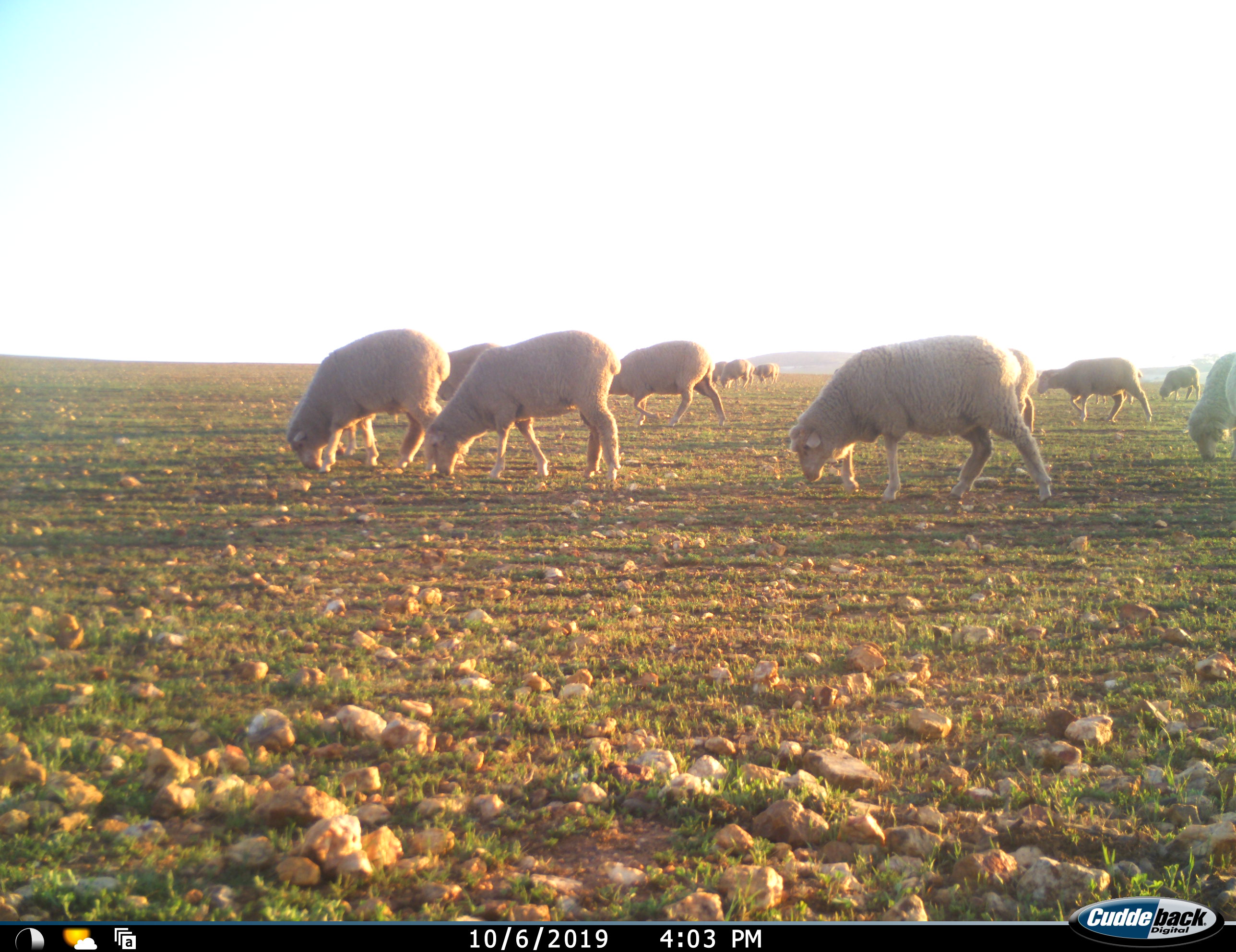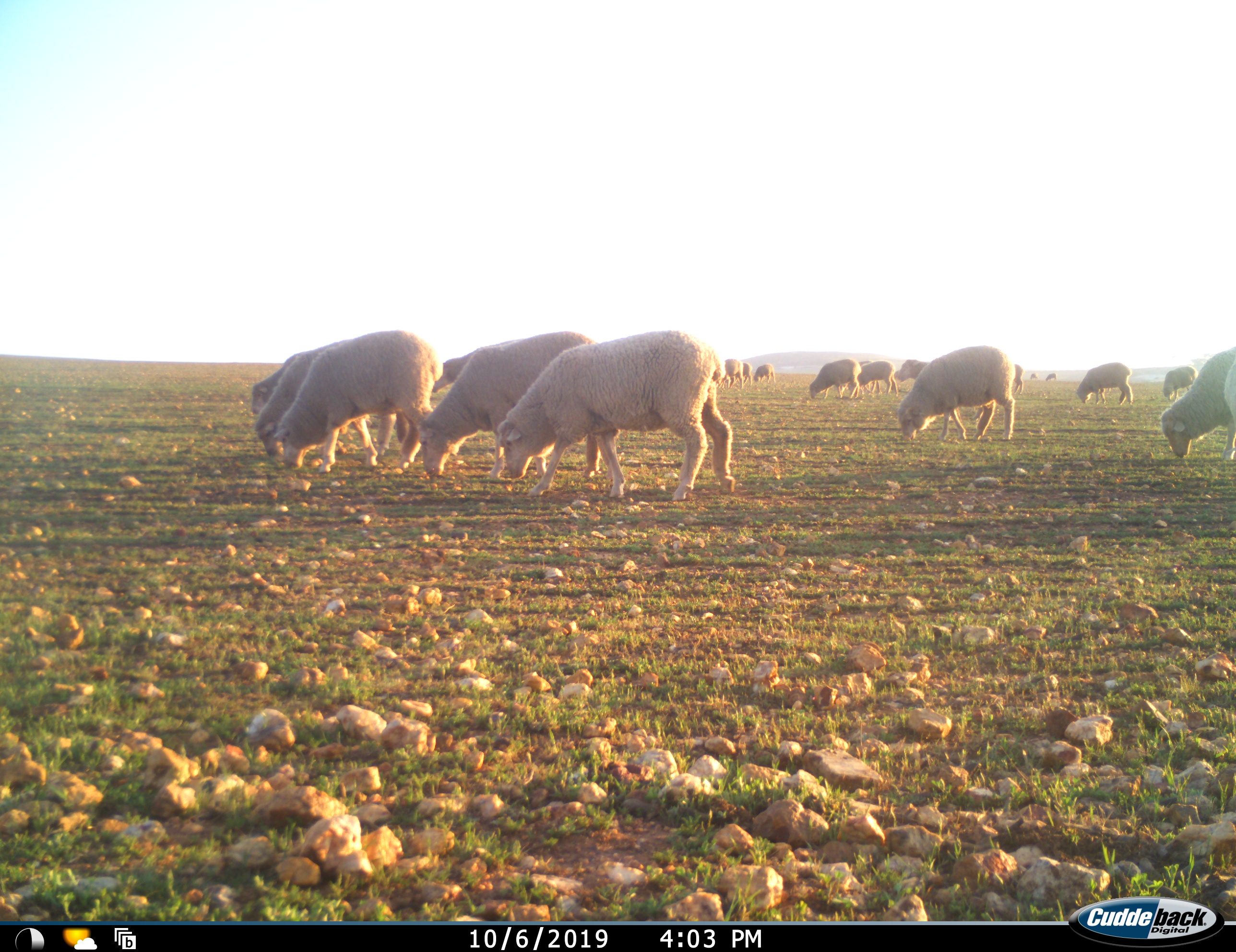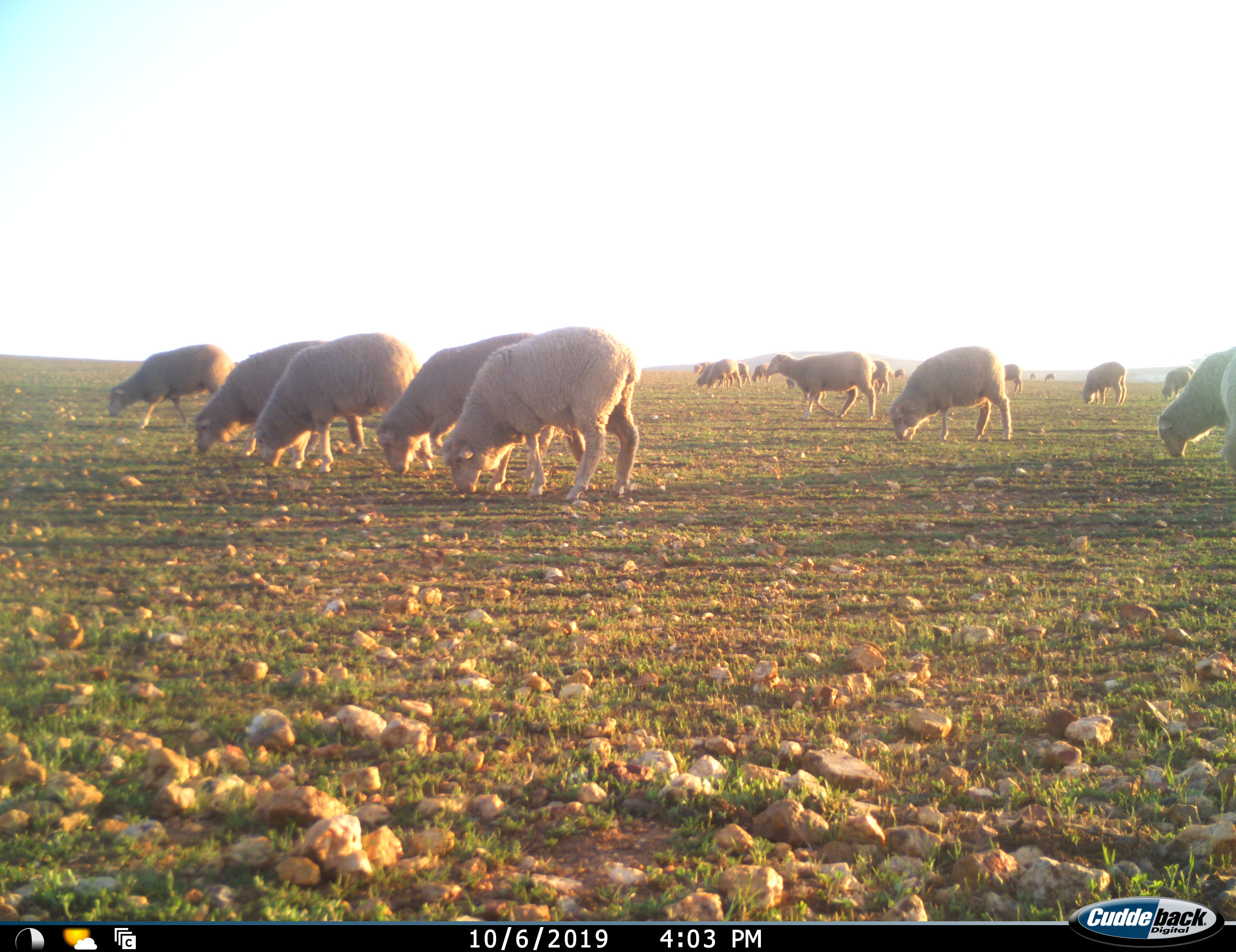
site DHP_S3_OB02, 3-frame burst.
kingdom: Animalia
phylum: Chordata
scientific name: Vertebrata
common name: domestic animal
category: domesticanimal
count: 11-50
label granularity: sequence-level